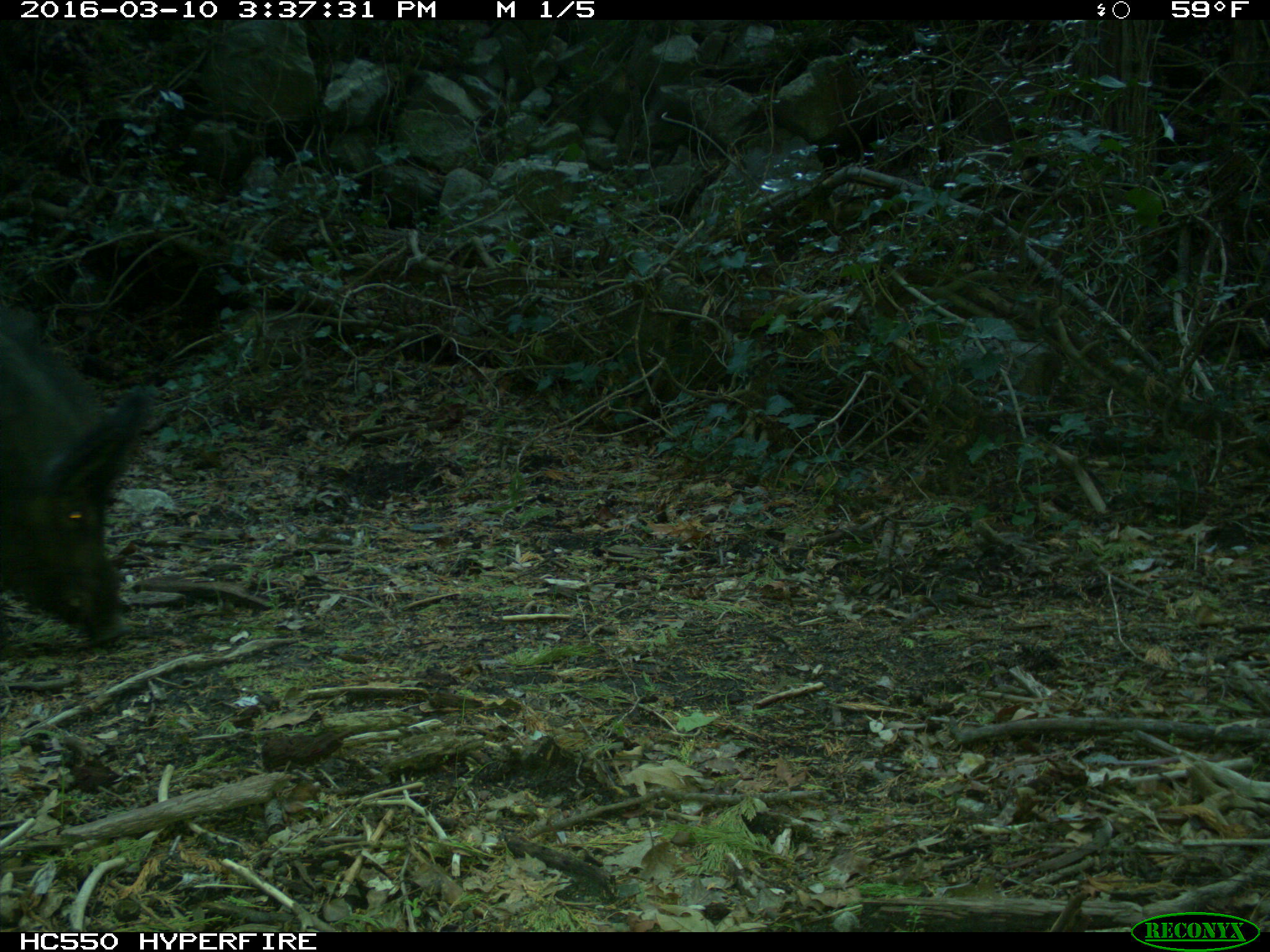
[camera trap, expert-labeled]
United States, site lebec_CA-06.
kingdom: Animalia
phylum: Chordata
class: Mammalia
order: Artiodactyla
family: Suidae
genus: Sus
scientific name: Sus scrofa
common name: wild boar